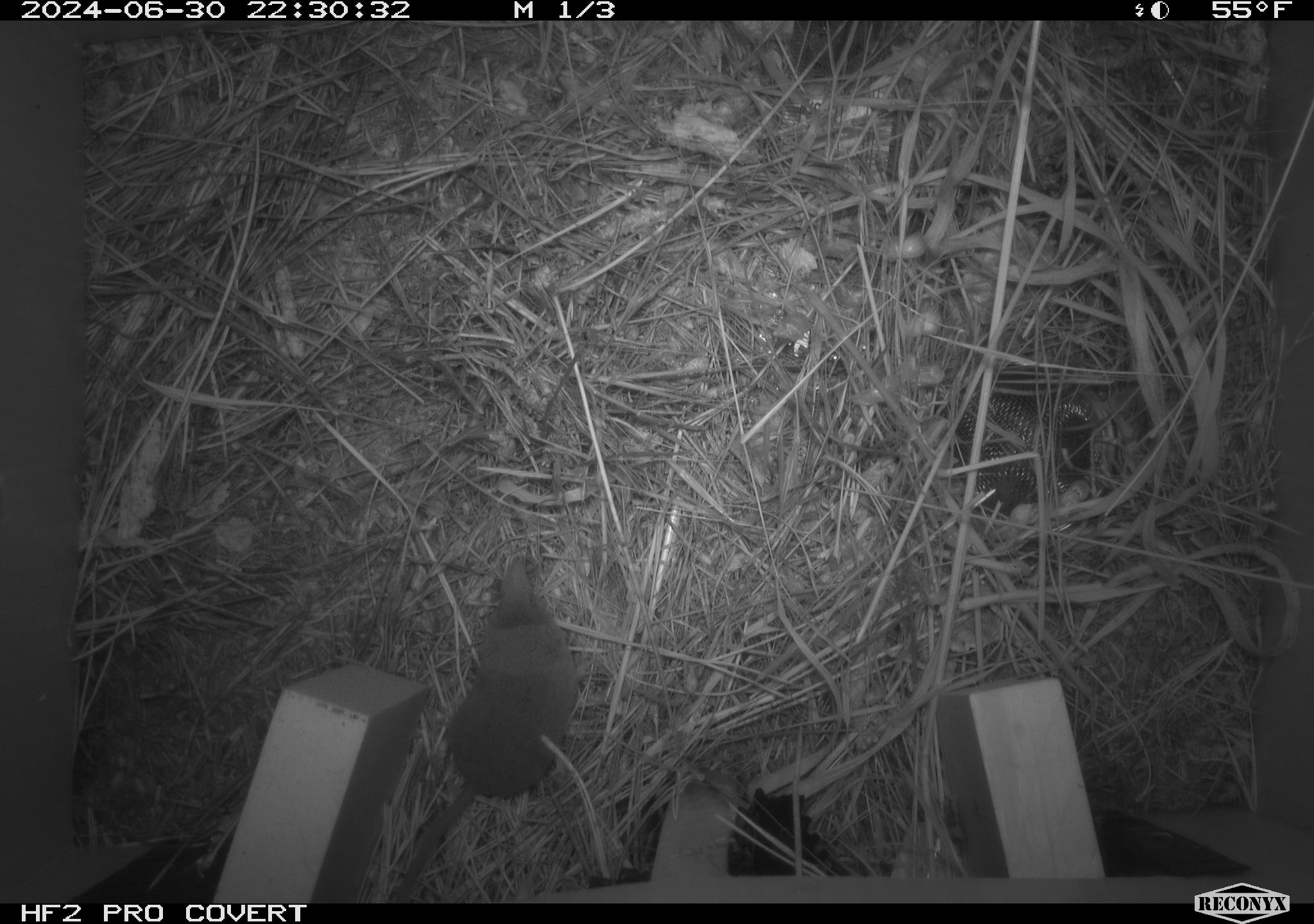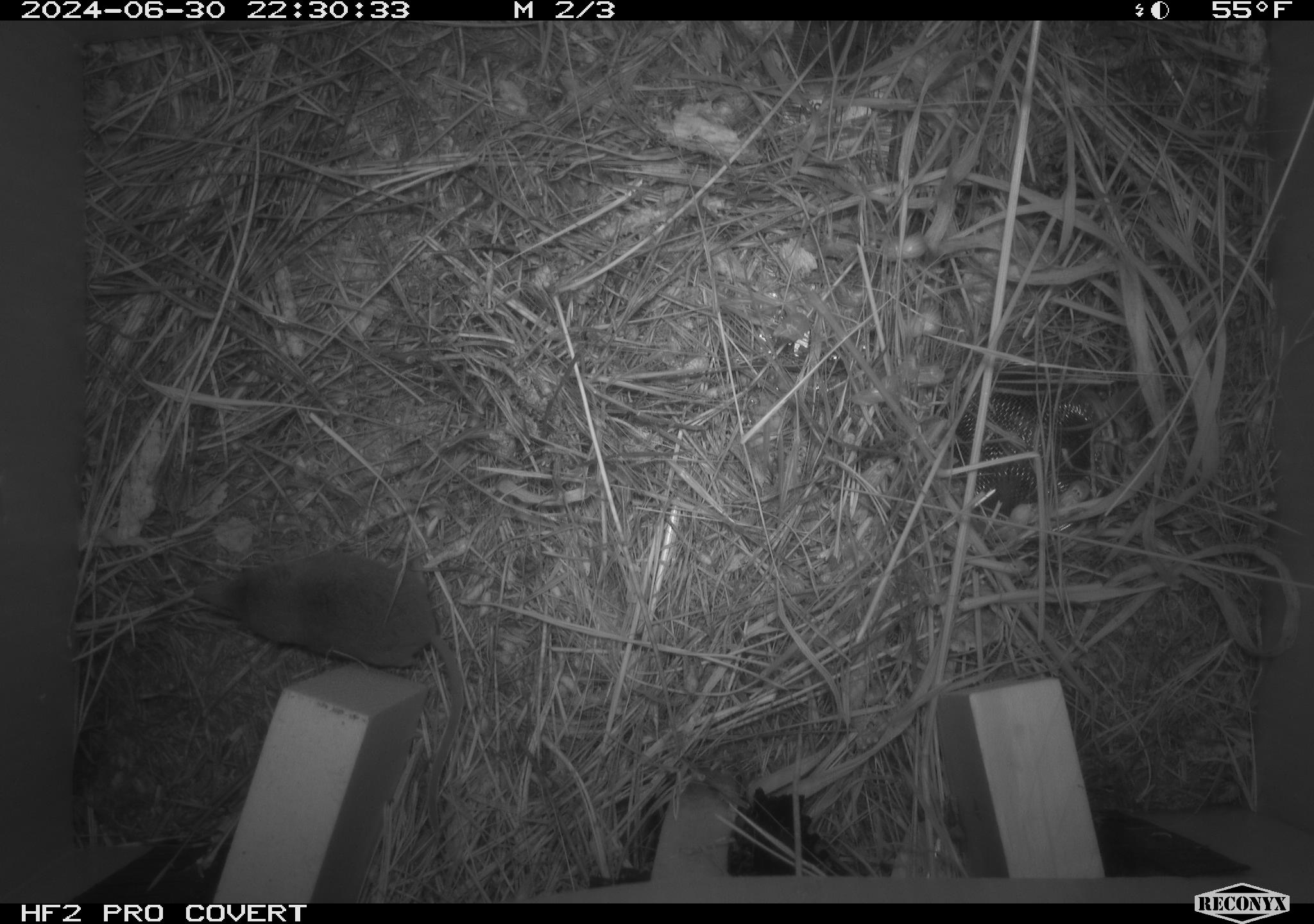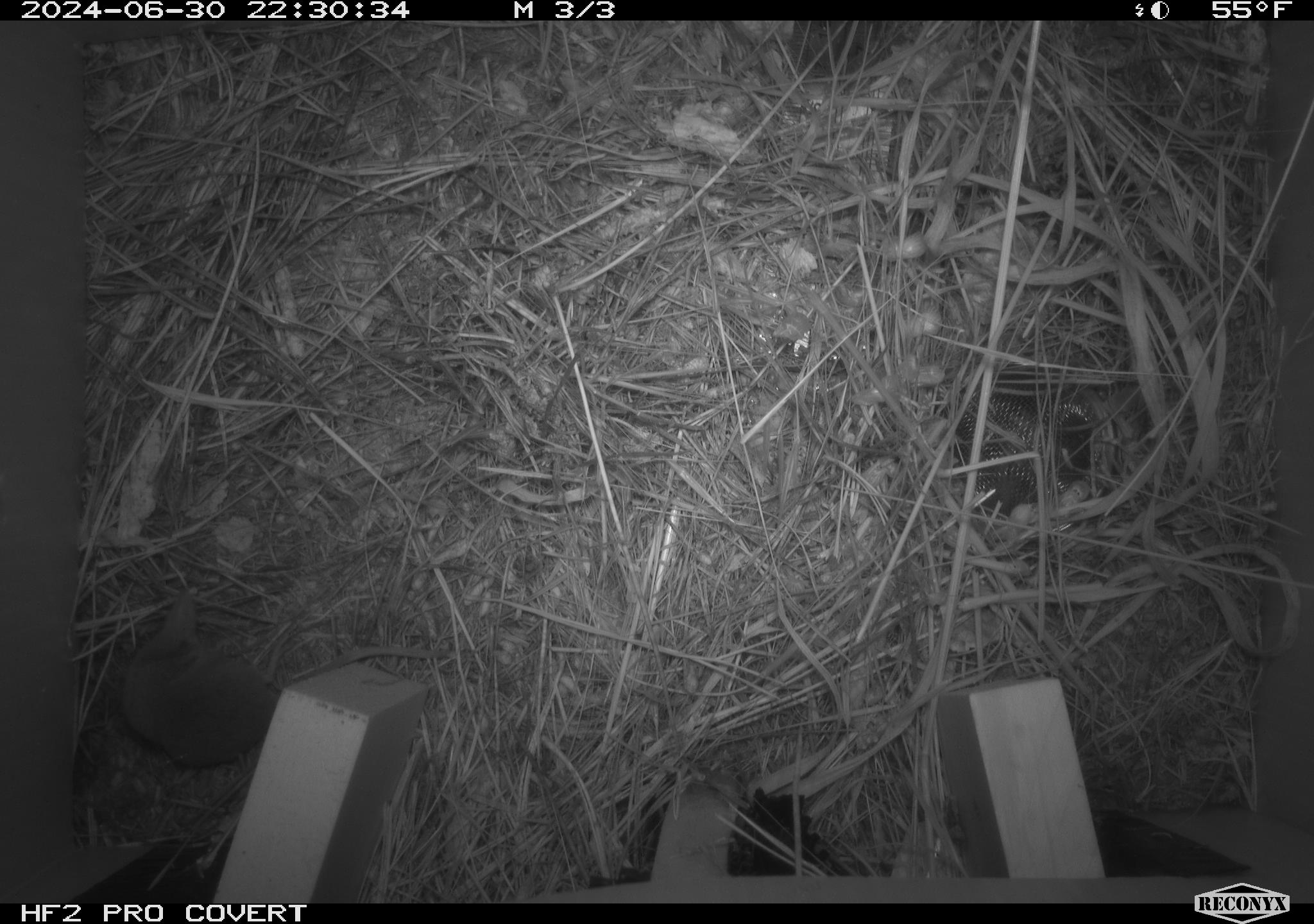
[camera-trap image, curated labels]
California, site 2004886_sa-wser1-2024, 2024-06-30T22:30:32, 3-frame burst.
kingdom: Animalia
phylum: Chordata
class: Mammalia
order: Eulipotyphla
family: Soricidae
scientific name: Soricidae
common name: shrews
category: soricidae family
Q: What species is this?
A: Soricidae family (shrews) (Soricidae).